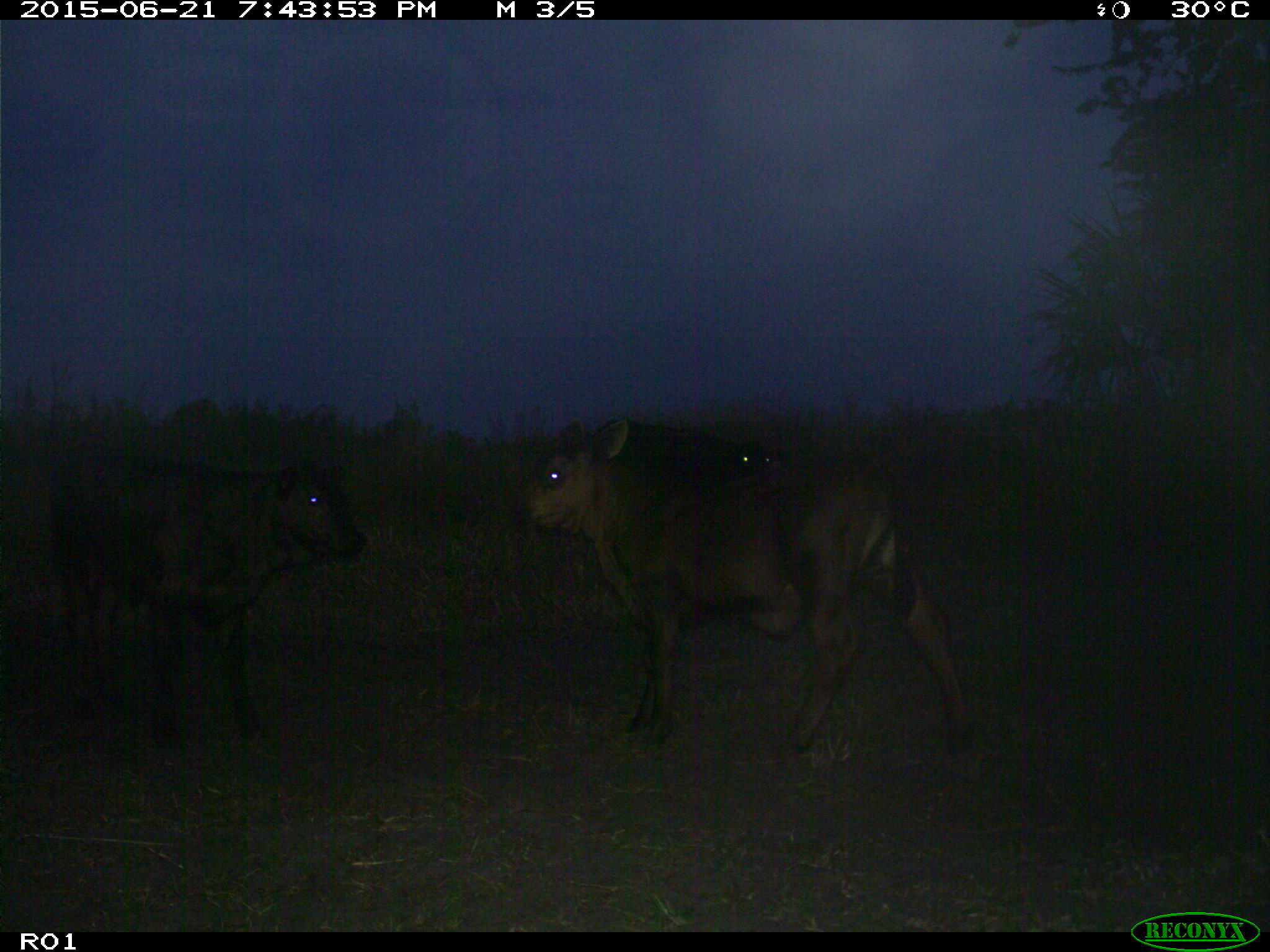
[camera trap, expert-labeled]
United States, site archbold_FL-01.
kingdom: Animalia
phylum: Chordata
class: Mammalia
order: Artiodactyla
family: Bovidae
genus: Bos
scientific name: Bos taurus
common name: domestic cow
Bos taurus (domestic cow).